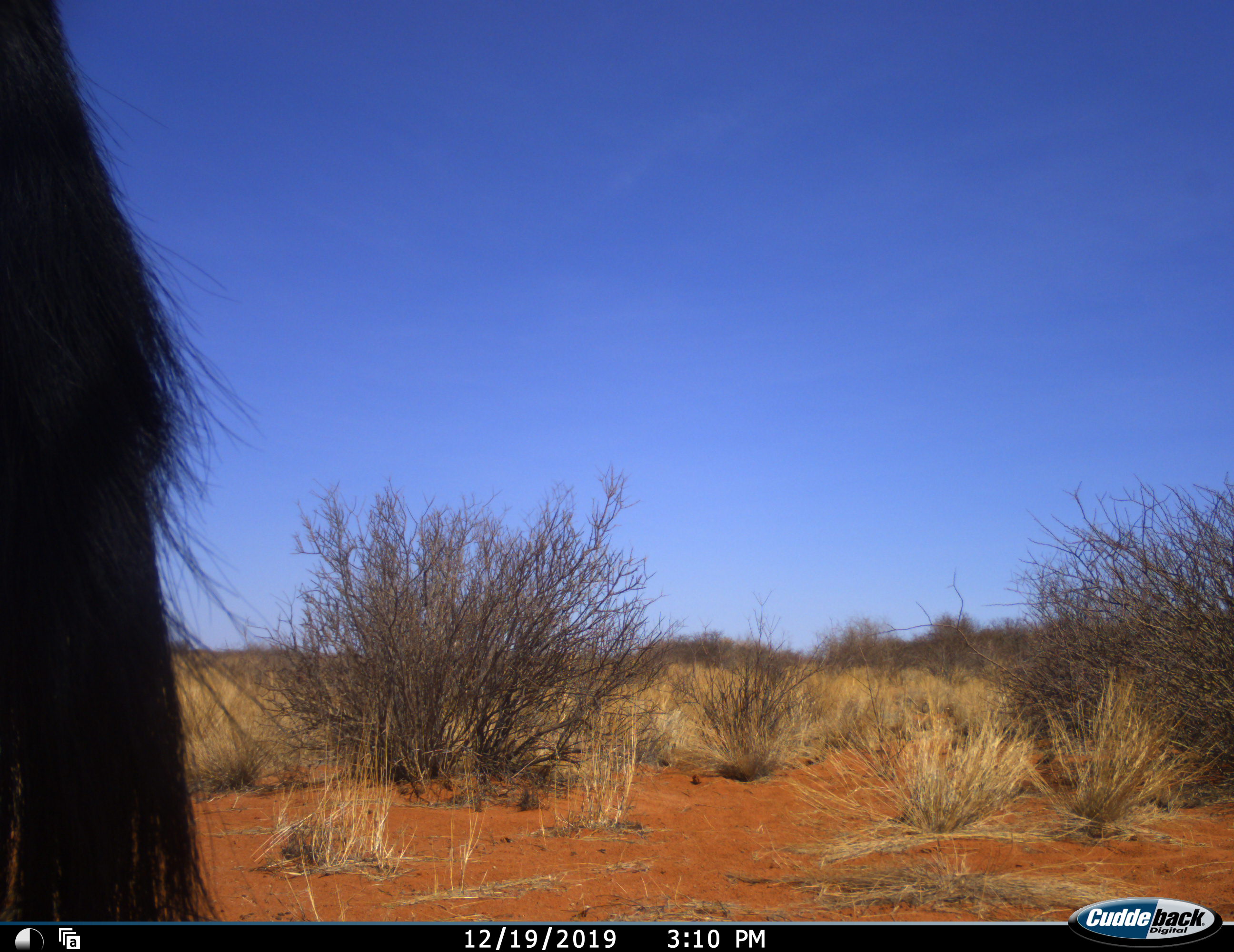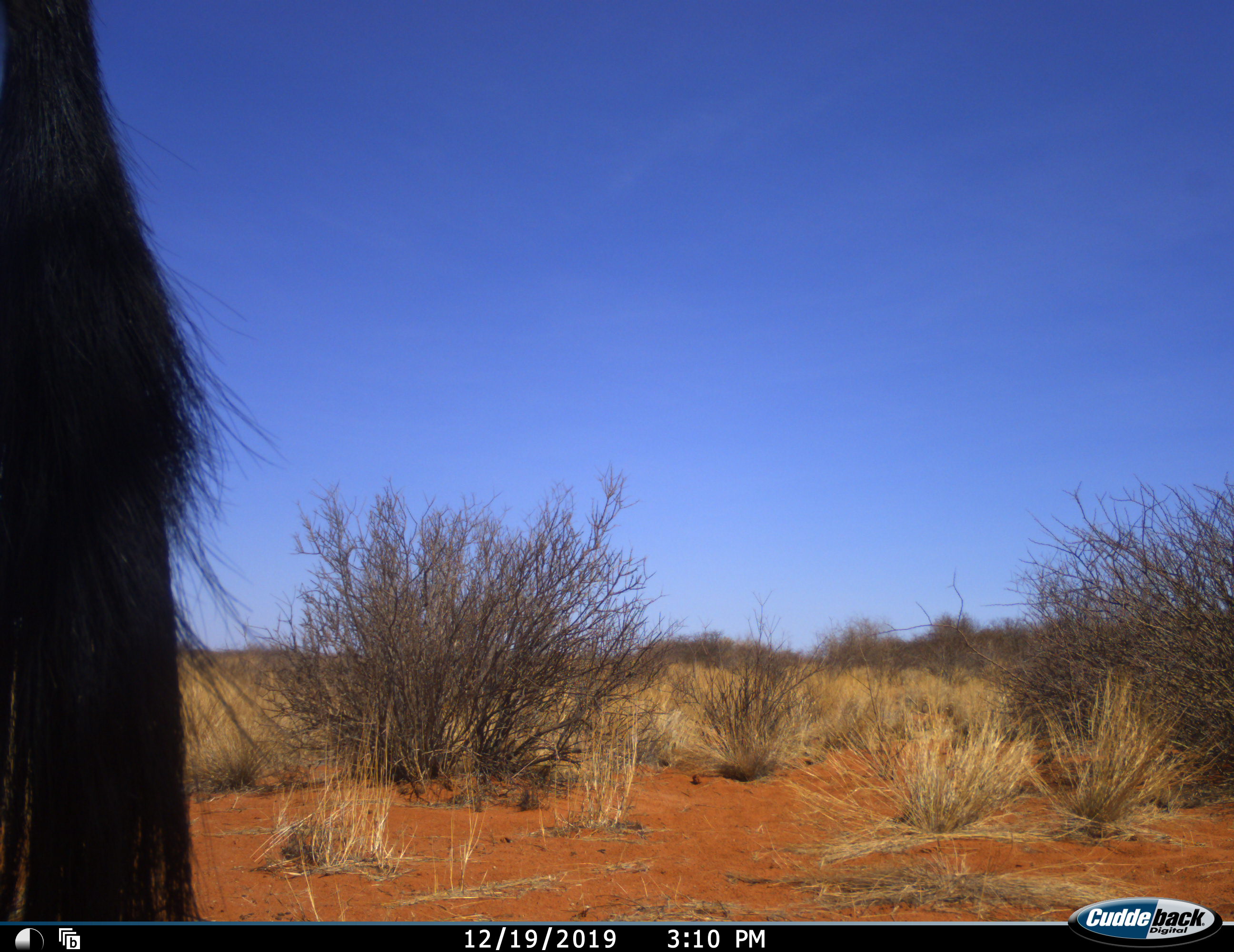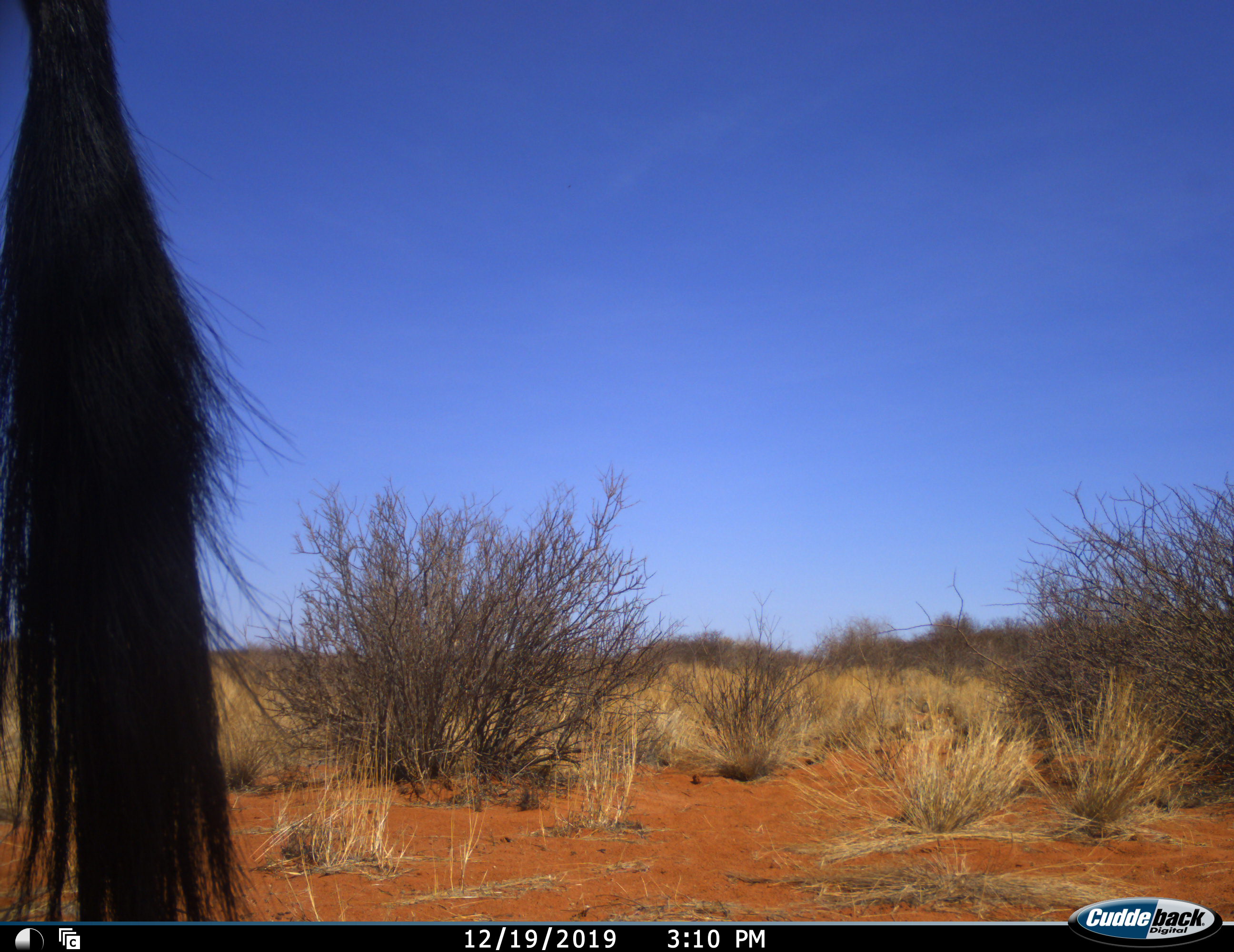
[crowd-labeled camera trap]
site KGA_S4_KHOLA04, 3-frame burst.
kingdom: Animalia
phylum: Chordata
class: Mammalia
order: Artiodactyla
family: Bovidae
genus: Oryx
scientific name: Oryx gazella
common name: gemsbok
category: oryx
Oryx (gemsbok) (Oryx gazella), count 1. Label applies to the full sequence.